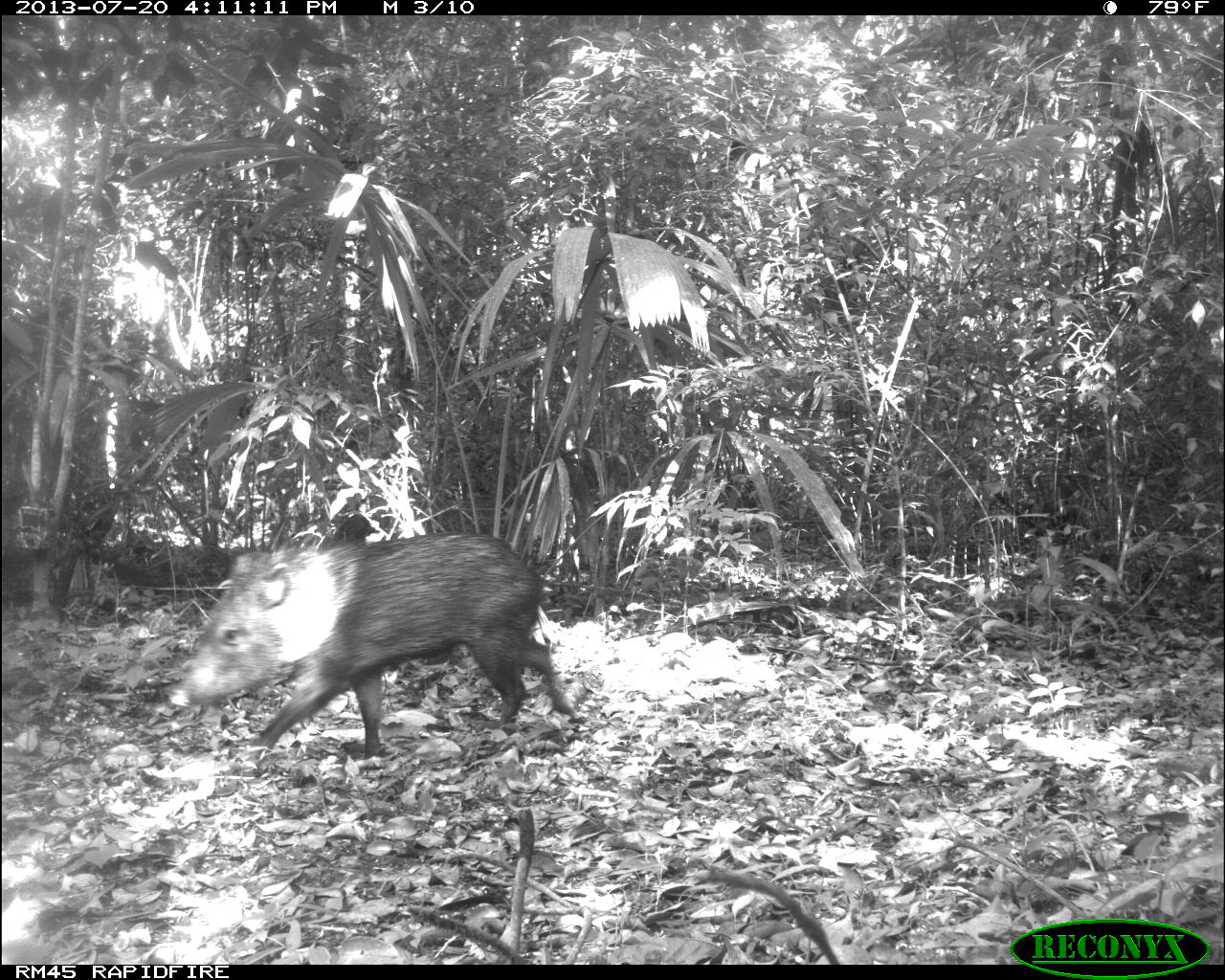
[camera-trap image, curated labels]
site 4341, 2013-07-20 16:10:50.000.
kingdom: Animalia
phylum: Chordata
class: Mammalia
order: Artiodactyla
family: Tayassuidae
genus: Pecari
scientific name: Pecari tajacu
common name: collared peccary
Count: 1.